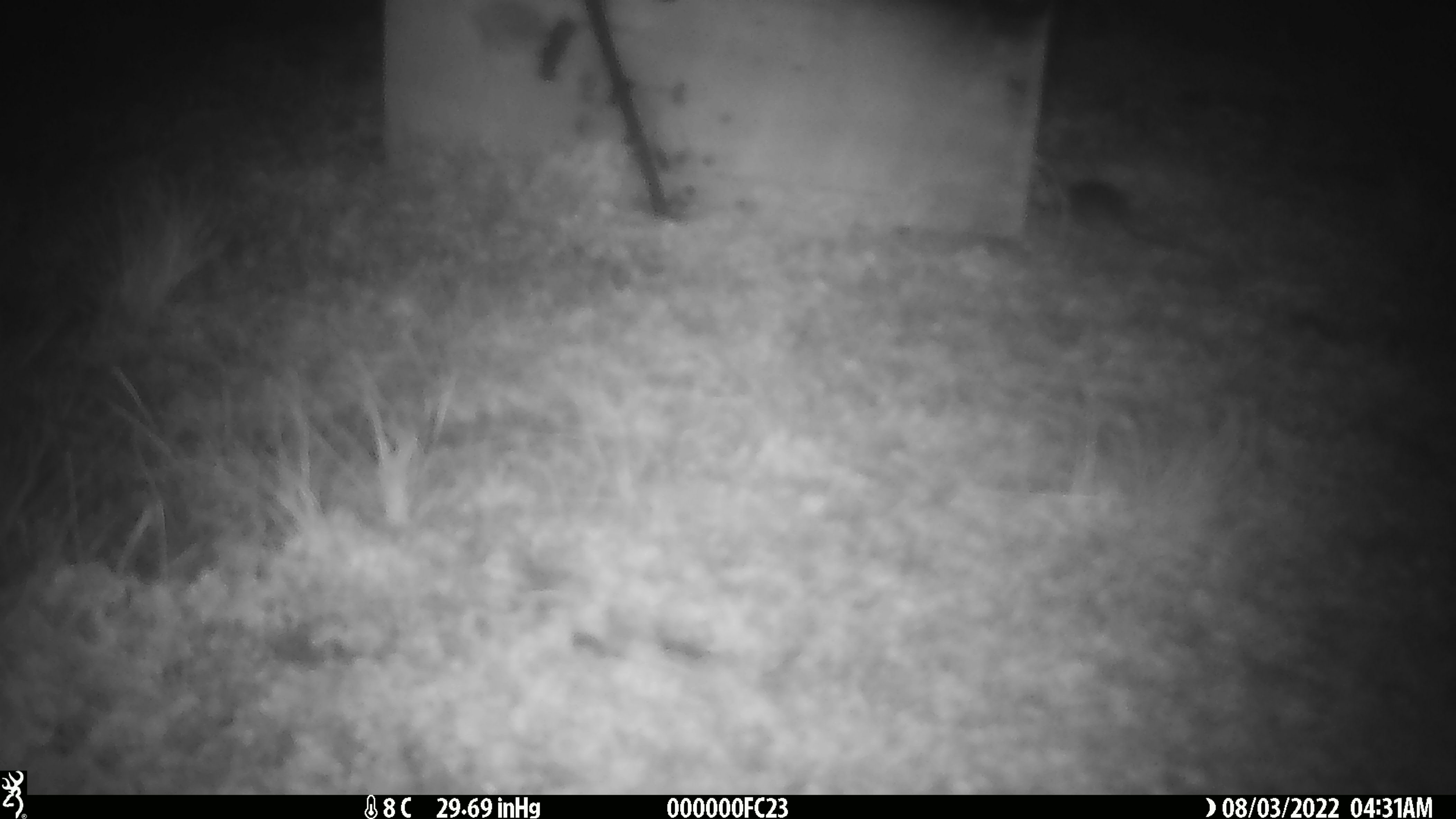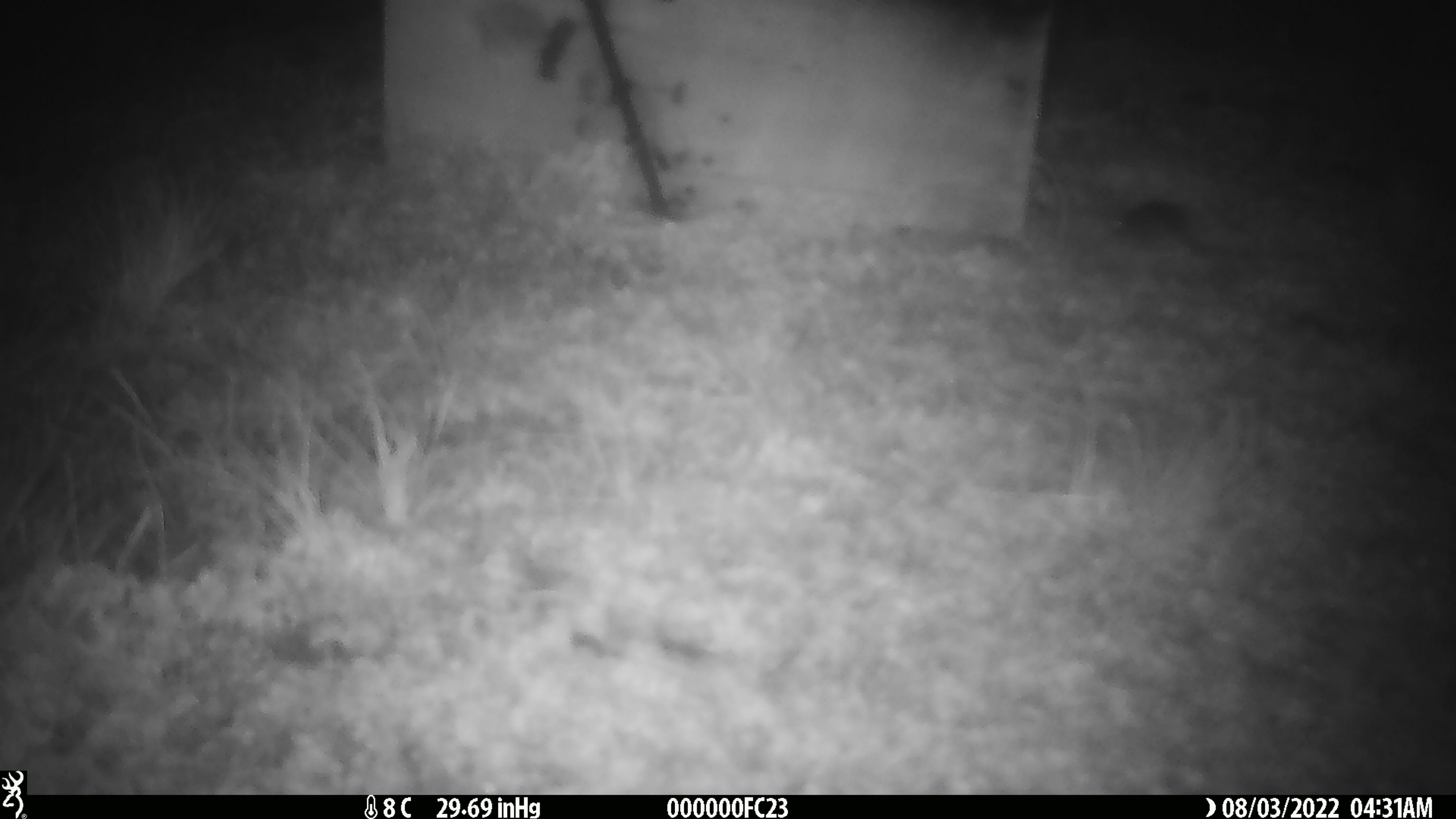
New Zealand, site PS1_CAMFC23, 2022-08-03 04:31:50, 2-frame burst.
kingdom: Animalia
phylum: Chordata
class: Mammalia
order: Rodentia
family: Muridae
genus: Mus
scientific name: Mus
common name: mouse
Mouse (Mus).